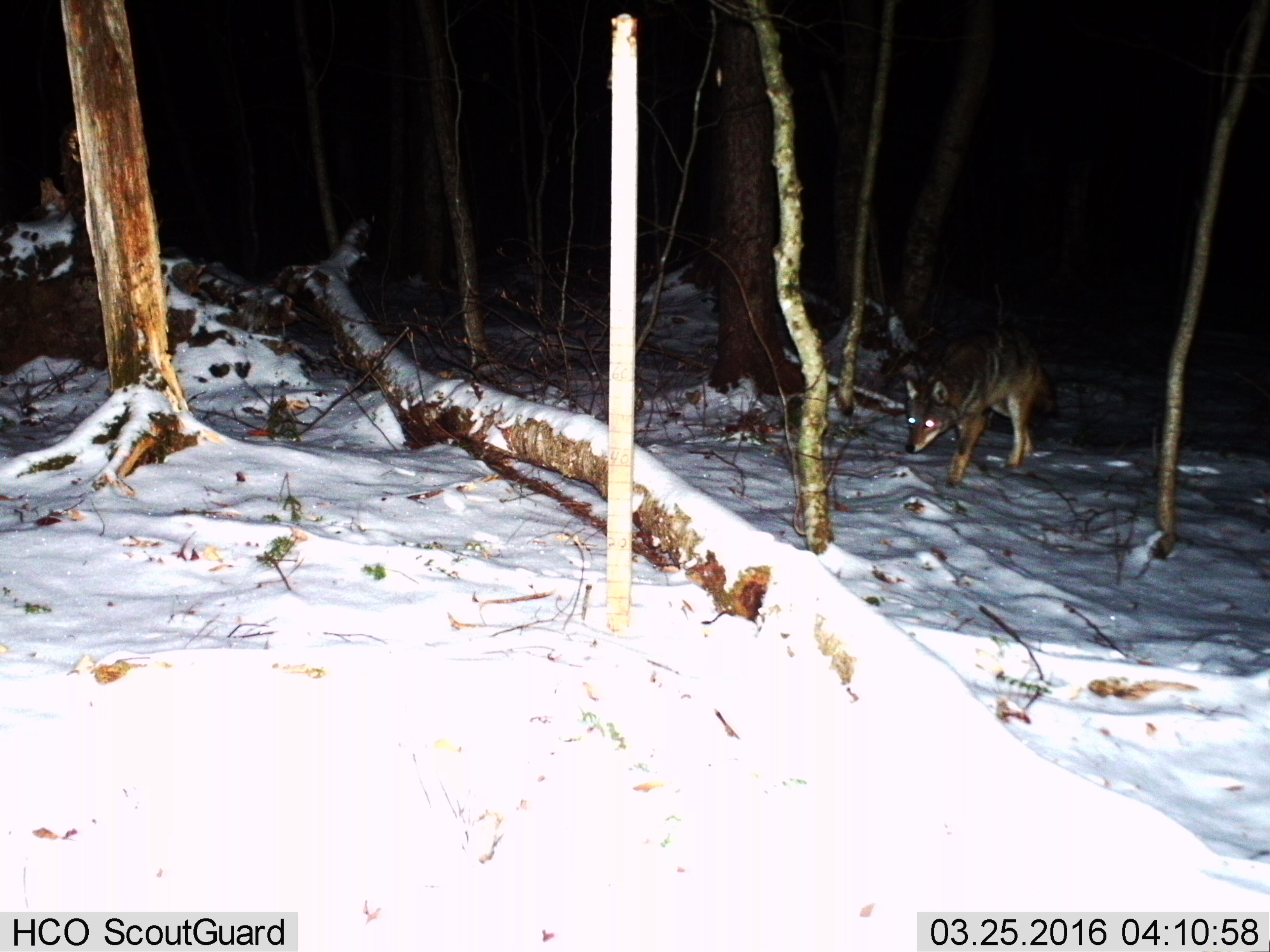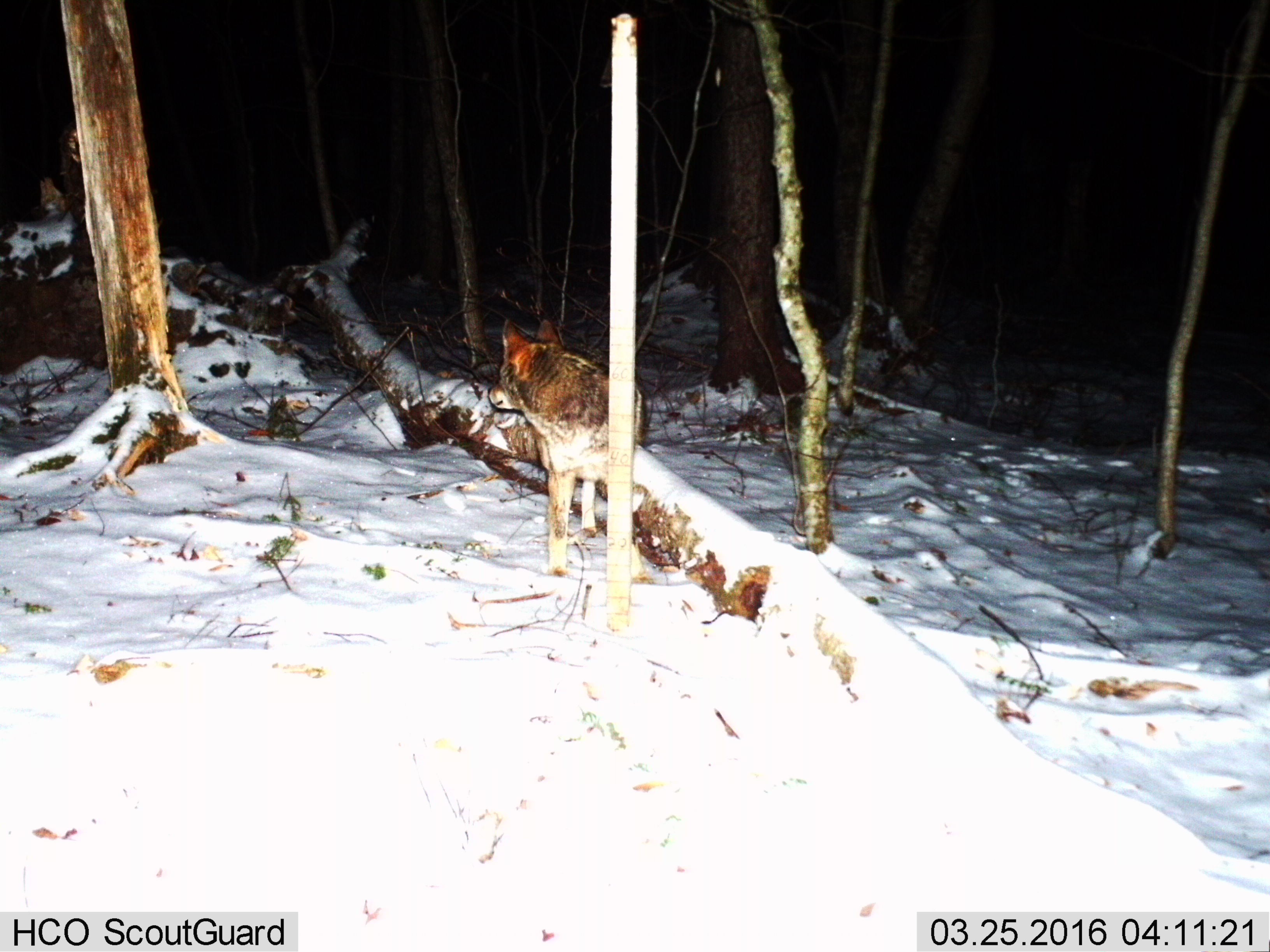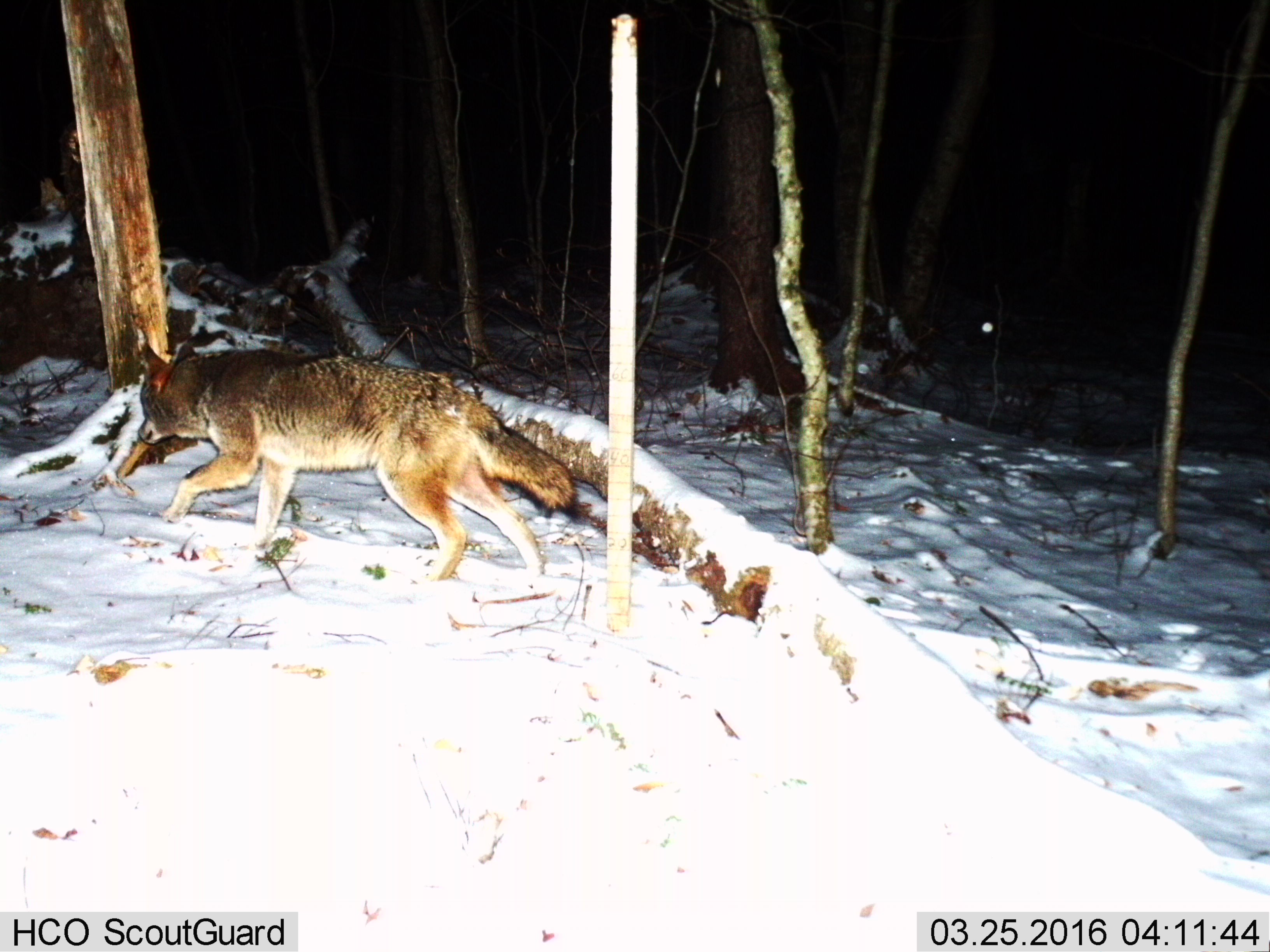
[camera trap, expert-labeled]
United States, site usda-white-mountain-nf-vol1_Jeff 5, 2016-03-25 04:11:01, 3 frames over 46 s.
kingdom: Animalia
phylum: Chordata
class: Mammalia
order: Carnivora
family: Canidae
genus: Canis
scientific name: Canis latrans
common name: coyote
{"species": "coyote (Canis latrans)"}